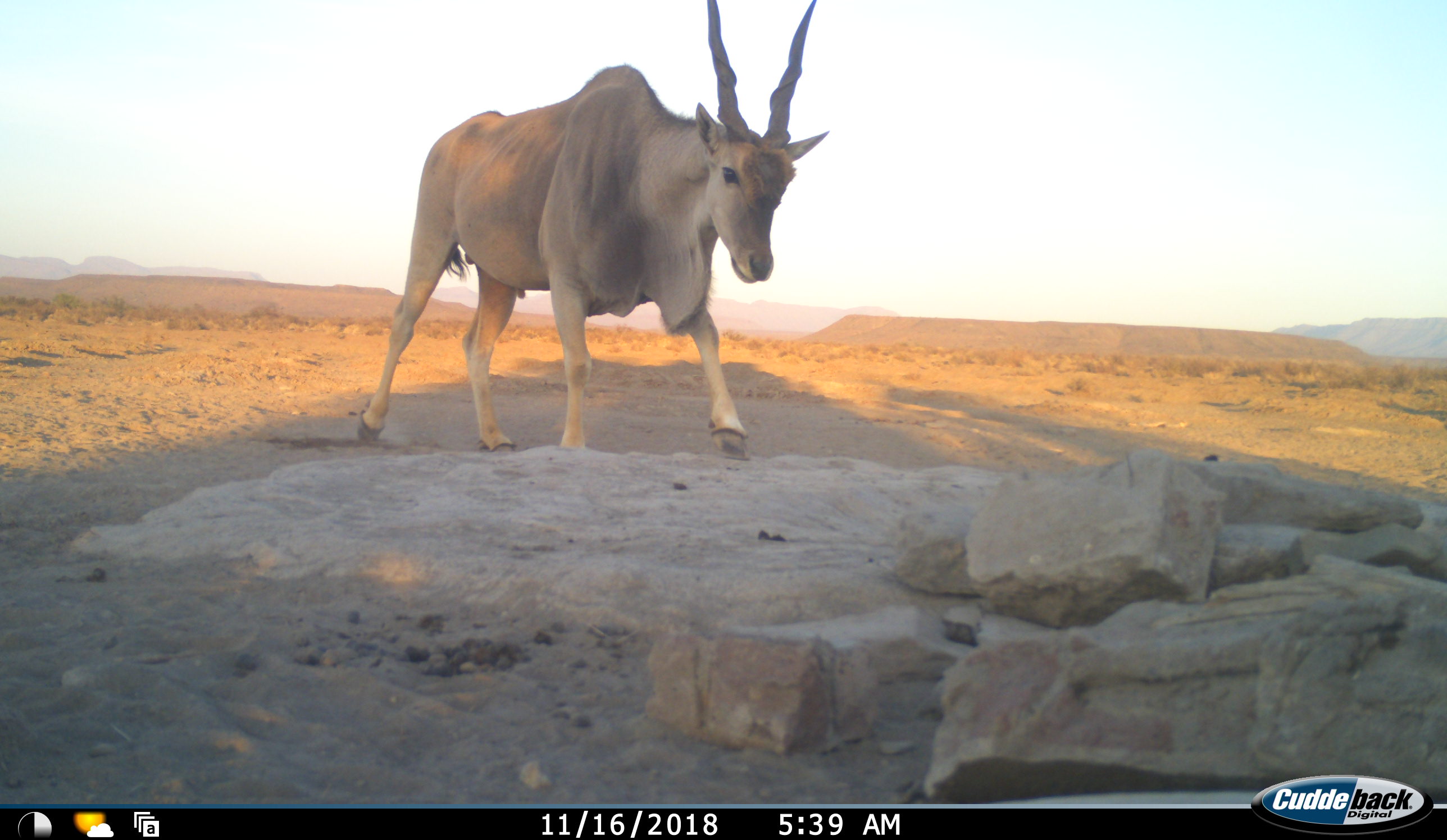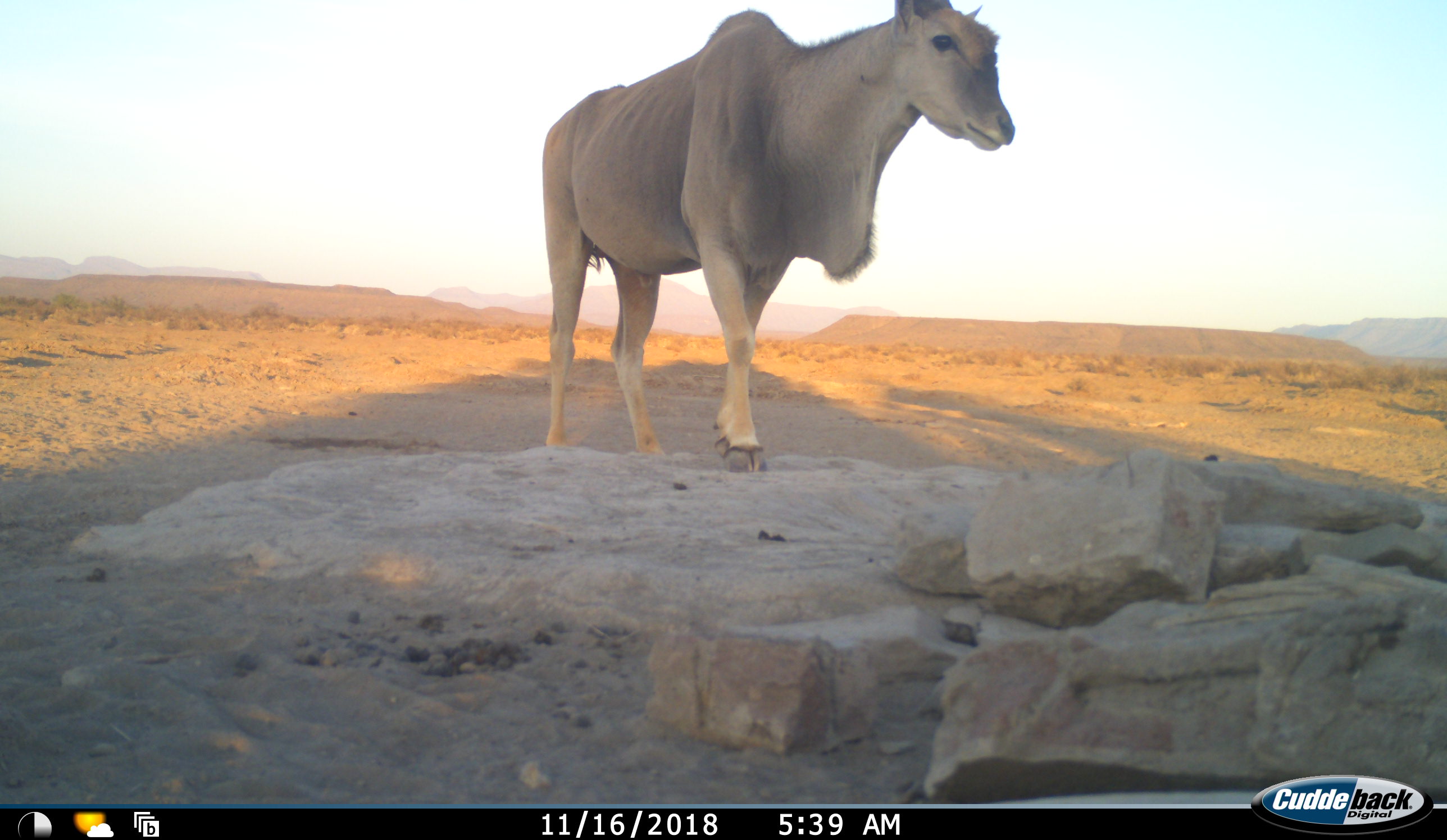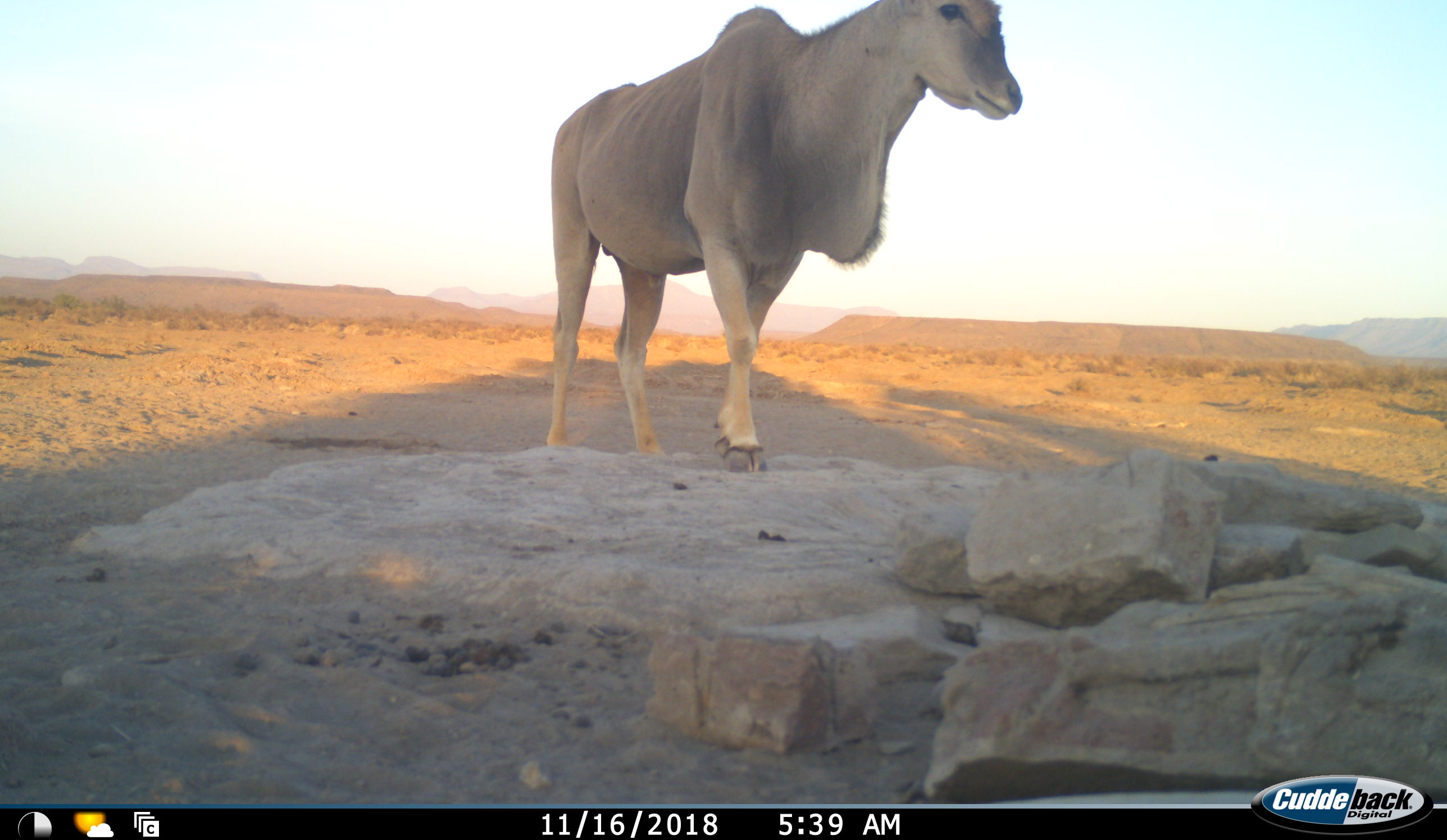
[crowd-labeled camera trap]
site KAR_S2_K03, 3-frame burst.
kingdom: Animalia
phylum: Chordata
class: Mammalia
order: Artiodactyla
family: Bovidae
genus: Tragelaphus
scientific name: Tragelaphus oryx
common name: eland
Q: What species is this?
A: Eland (Tragelaphus oryx).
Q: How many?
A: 1.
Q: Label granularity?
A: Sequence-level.